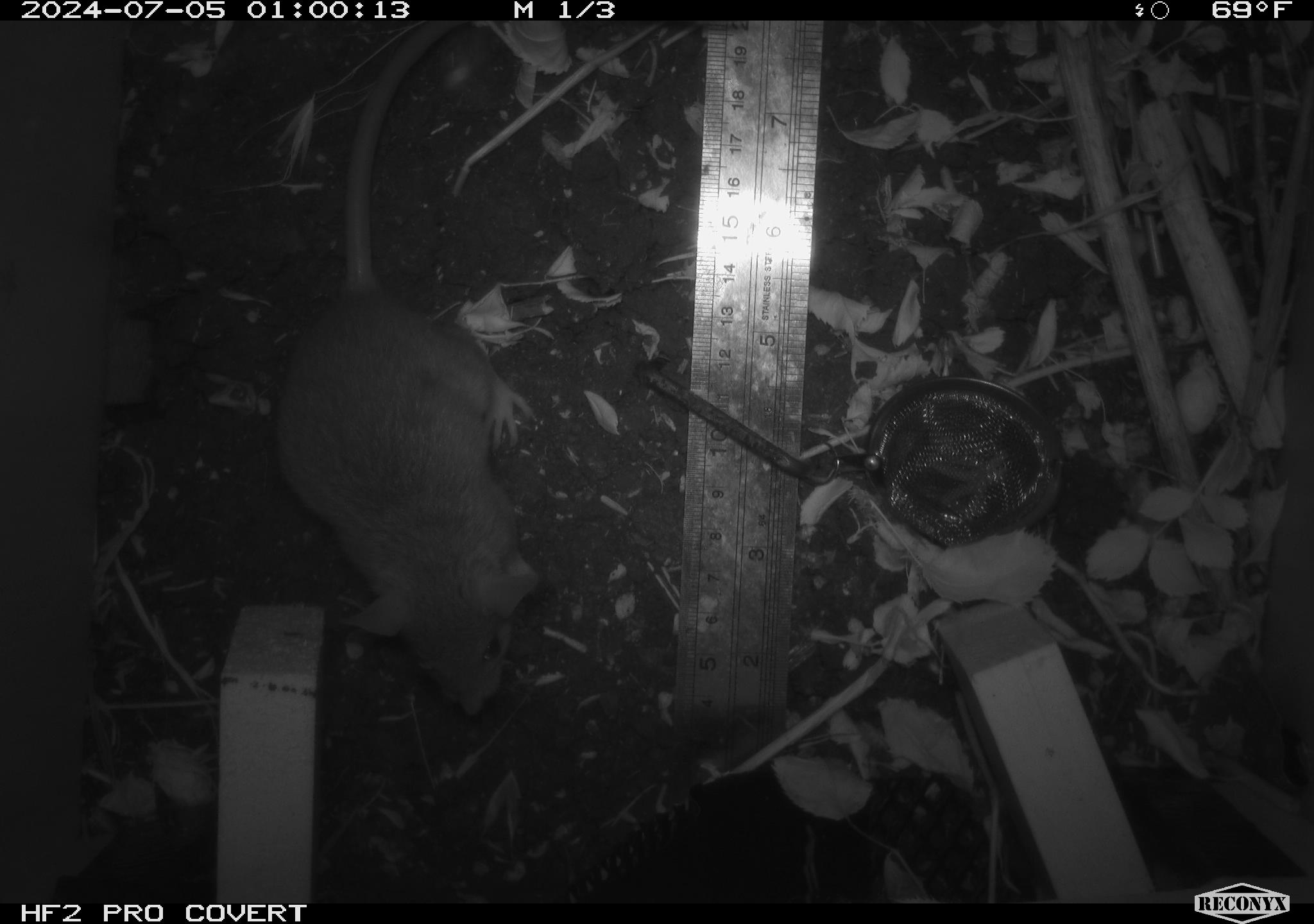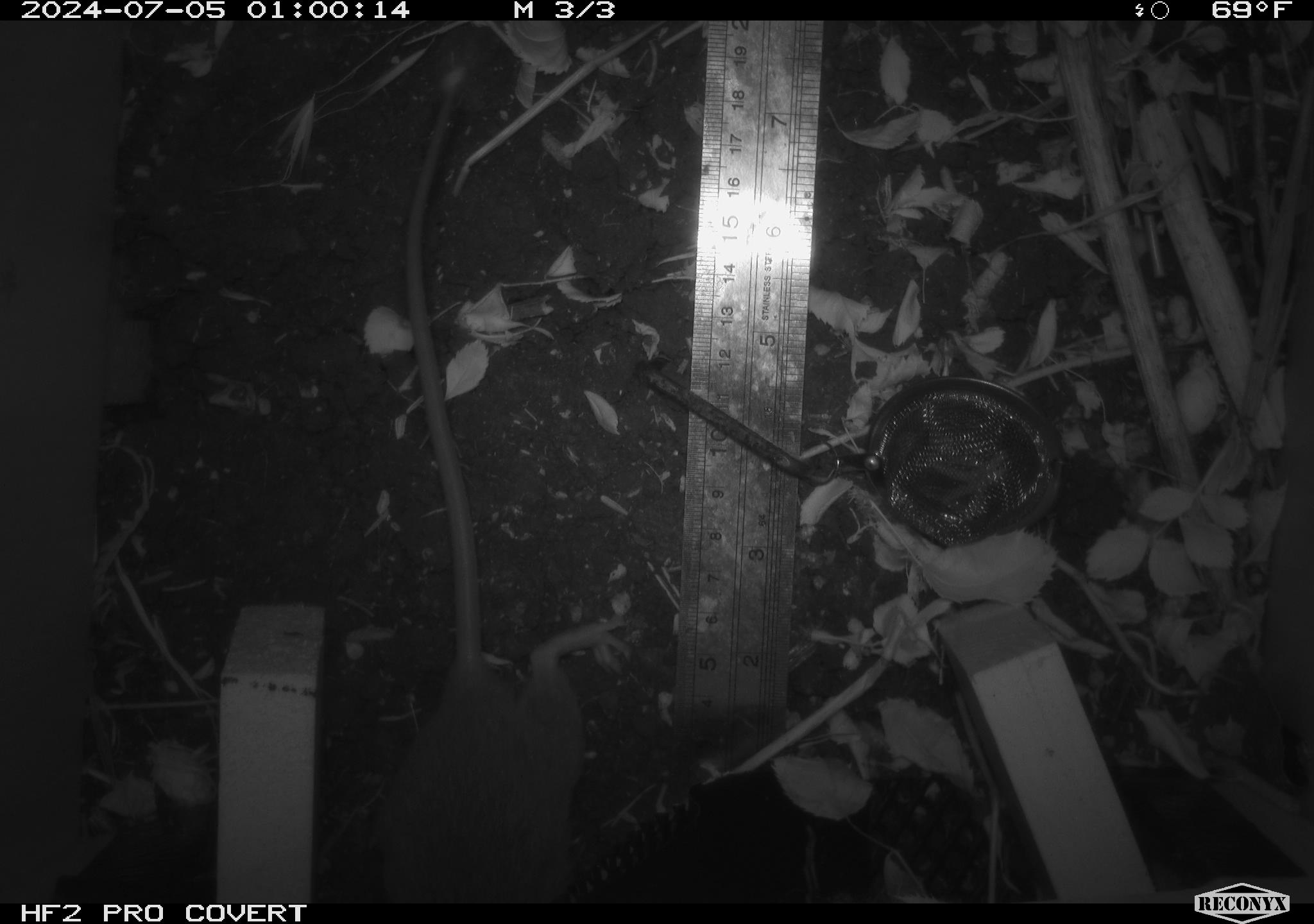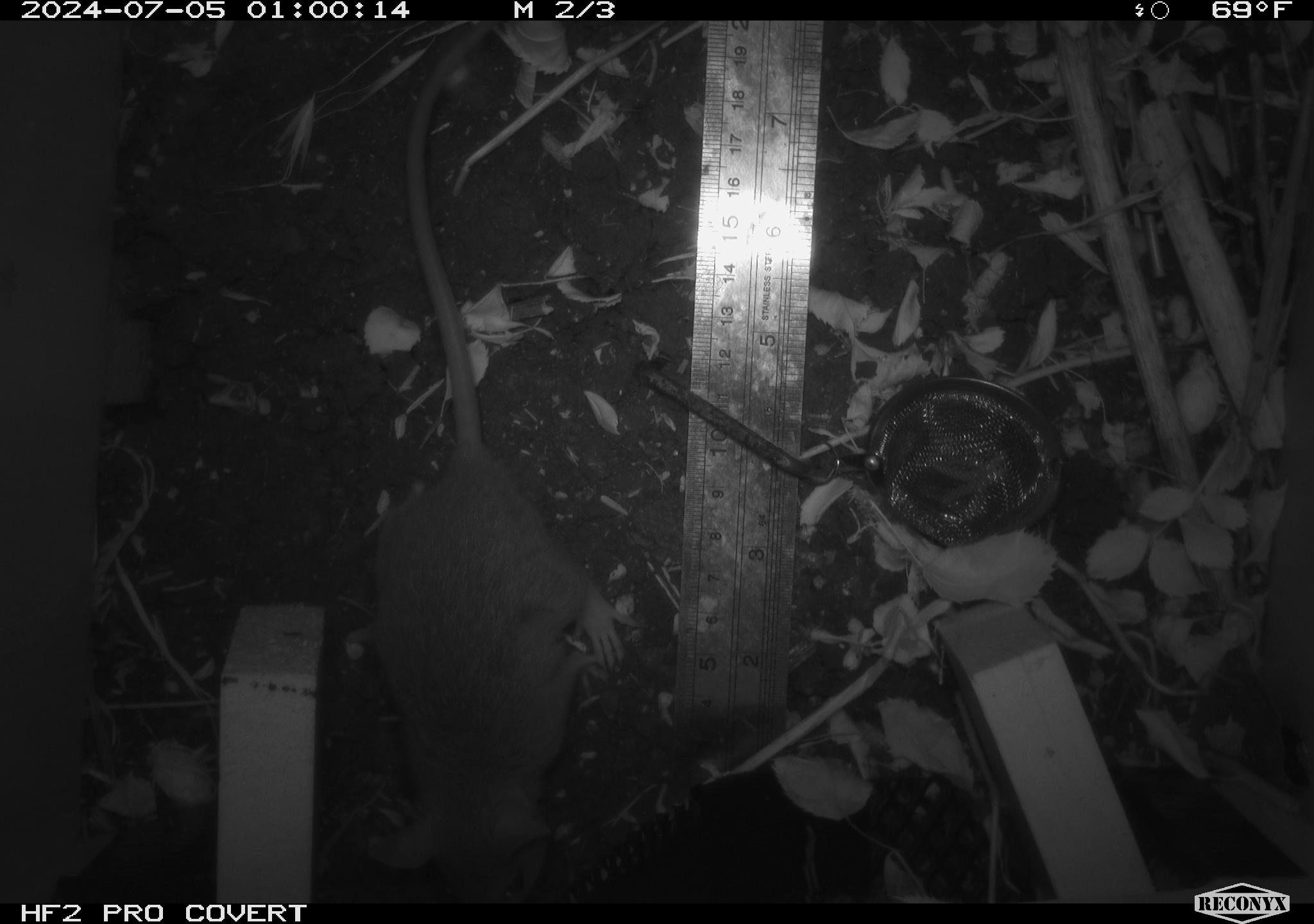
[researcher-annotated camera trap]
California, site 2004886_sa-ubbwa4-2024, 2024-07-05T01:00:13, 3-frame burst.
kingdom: Animalia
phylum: Chordata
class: Mammalia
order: Rodentia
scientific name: Rodentia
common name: woodrat or rat or mouse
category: woodrat or rat or mouse species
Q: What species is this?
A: Woodrat or rat or mouse species (woodrat or rat or mouse) (Rodentia).